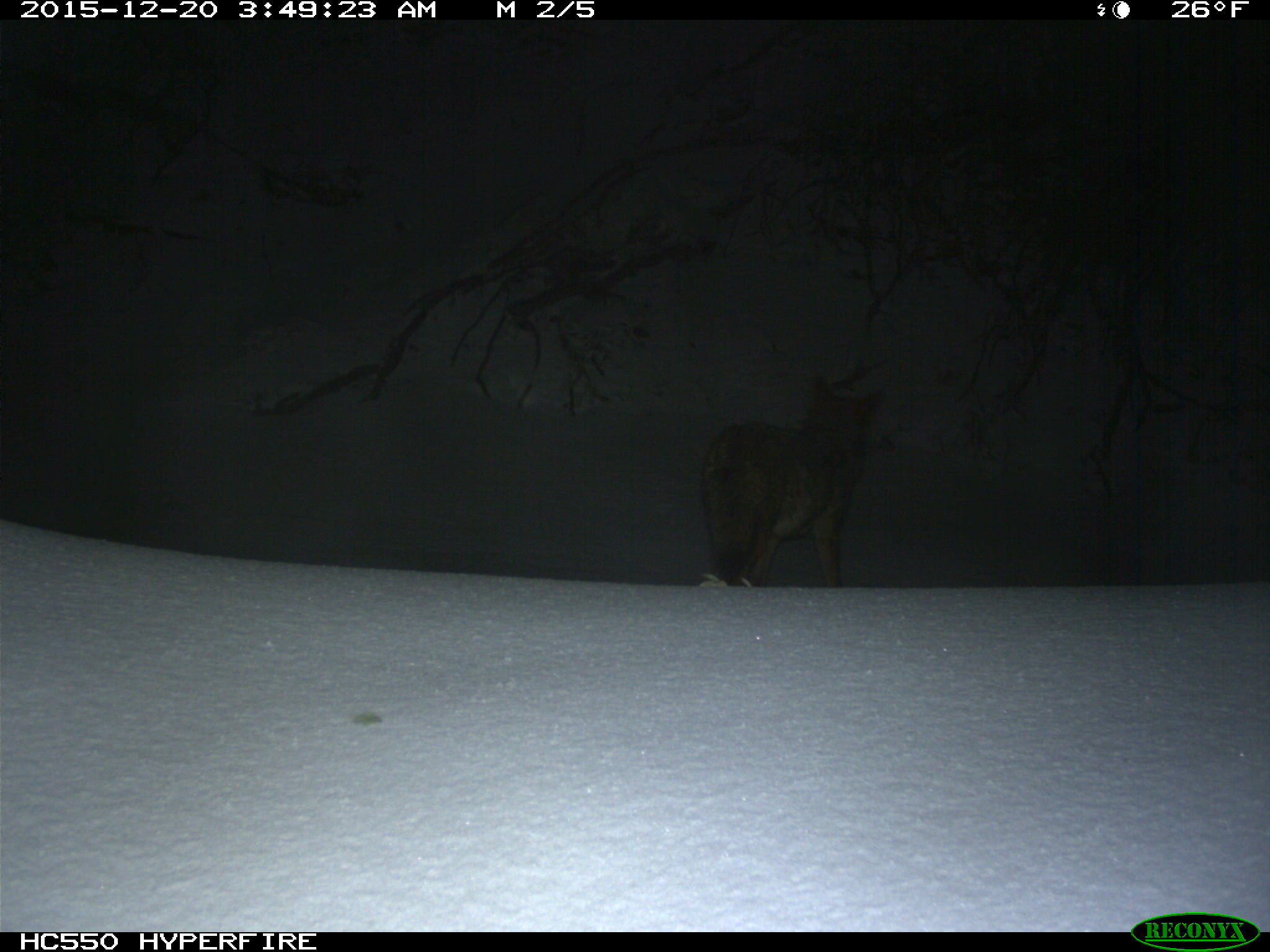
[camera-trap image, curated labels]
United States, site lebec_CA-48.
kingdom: Animalia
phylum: Chordata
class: Mammalia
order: Carnivora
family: Canidae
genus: Canis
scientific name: Canis latrans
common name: coyote